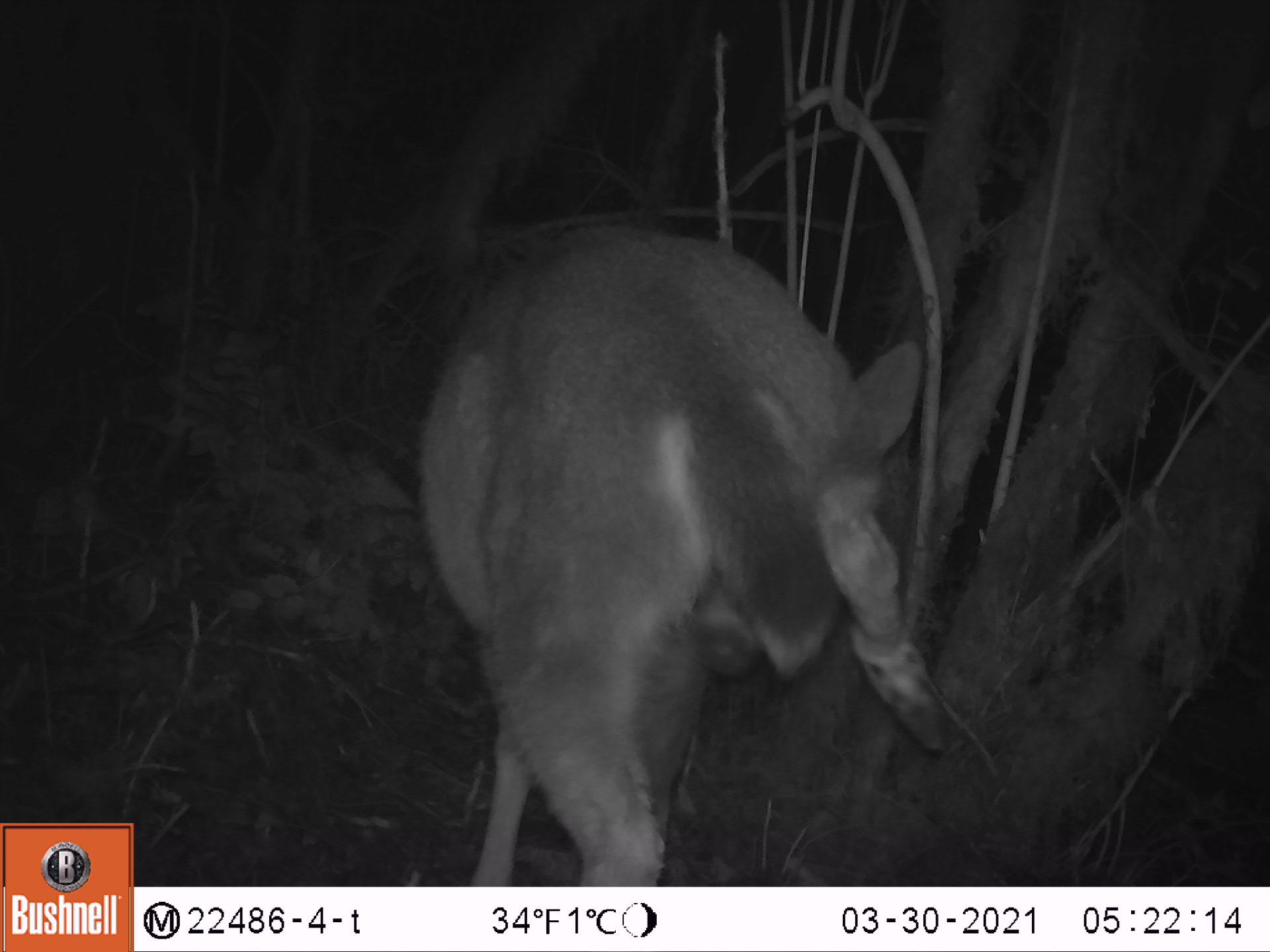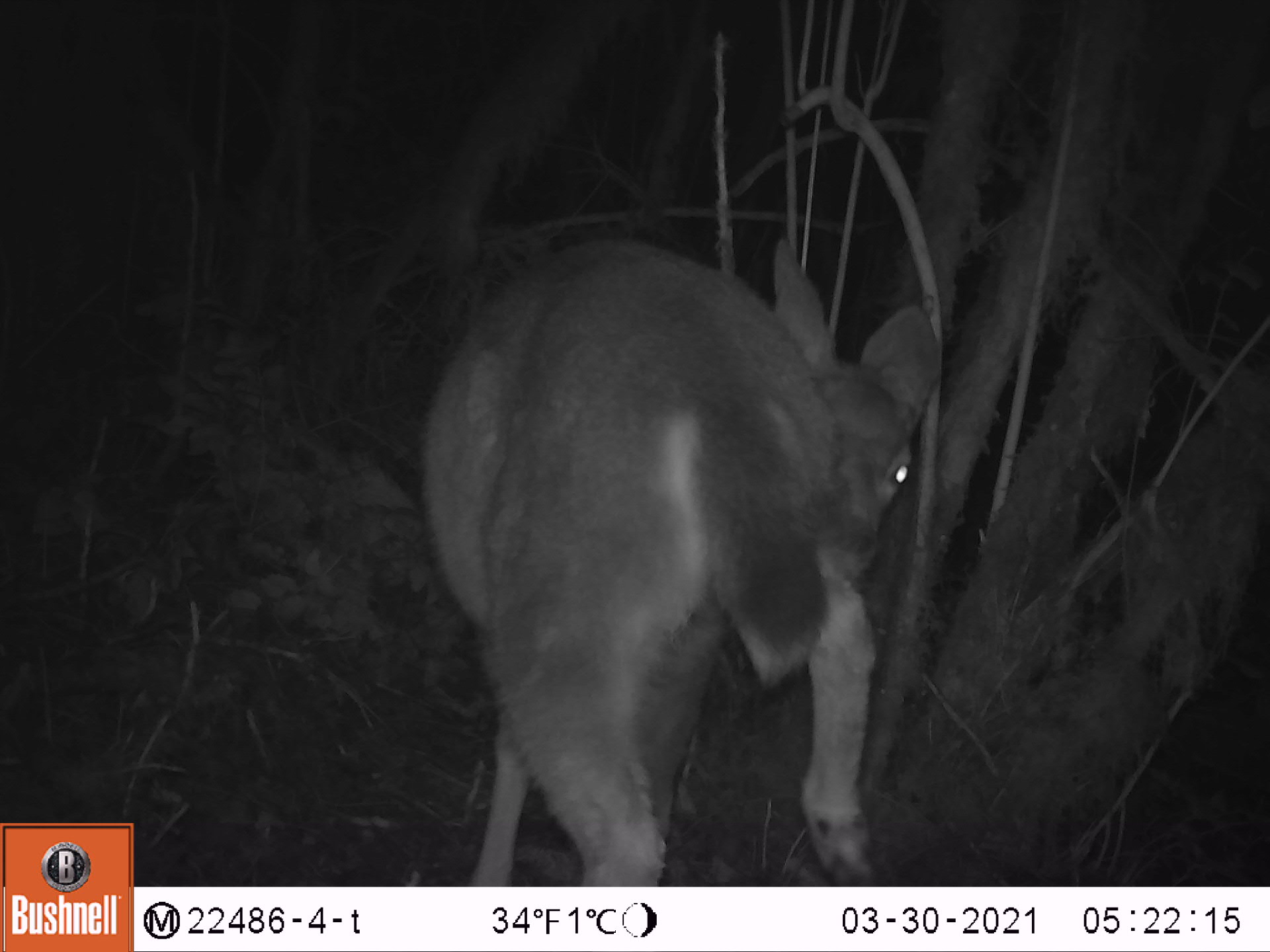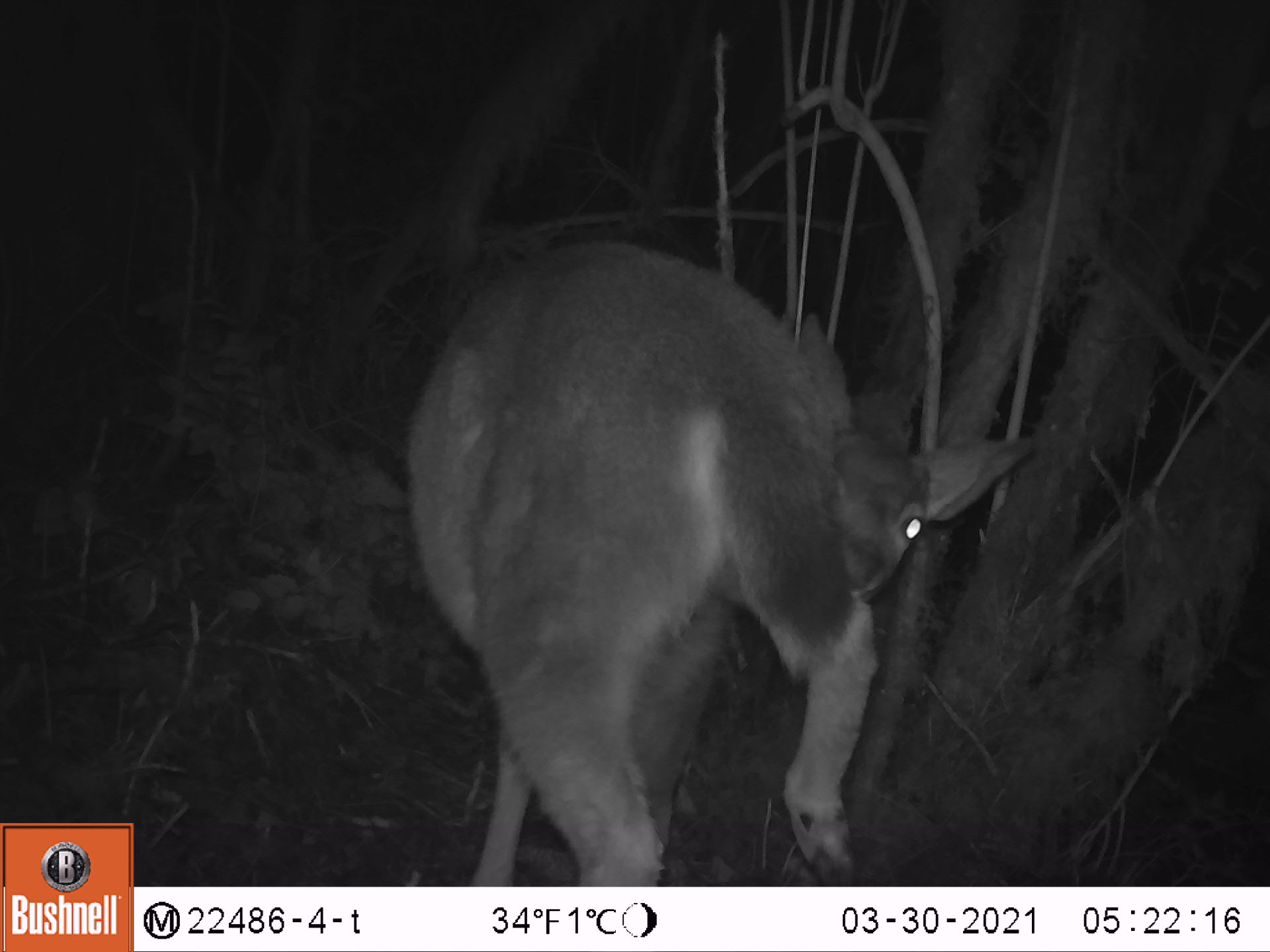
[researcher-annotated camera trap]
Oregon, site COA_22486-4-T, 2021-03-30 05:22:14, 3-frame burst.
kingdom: Animalia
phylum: Chordata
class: Mammalia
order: Artiodactyla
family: Cervidae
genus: Odocoileus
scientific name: Odocoileus hemionus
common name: black-tailed deer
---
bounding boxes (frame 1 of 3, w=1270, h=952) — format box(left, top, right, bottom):
black-tailed deer: box(408, 210, 971, 883)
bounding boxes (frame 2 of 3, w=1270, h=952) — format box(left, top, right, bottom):
black-tailed deer: box(398, 225, 971, 884)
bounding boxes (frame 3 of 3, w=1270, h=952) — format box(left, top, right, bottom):
black-tailed deer: box(389, 232, 1048, 883)